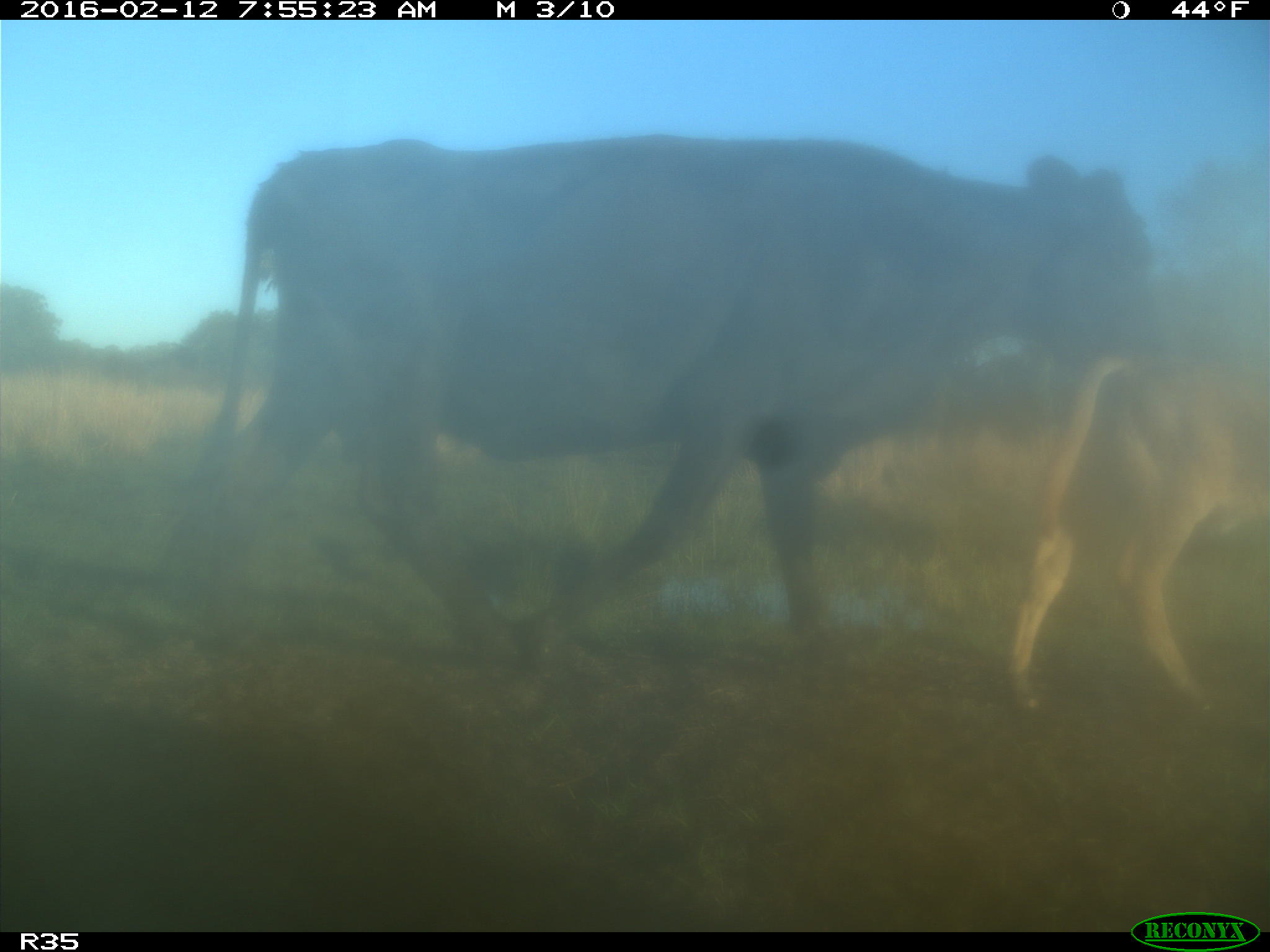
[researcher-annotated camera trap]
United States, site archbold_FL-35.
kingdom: Animalia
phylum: Chordata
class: Mammalia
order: Artiodactyla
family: Bovidae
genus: Bos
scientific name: Bos taurus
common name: domestic cow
Bos taurus (domestic cow).